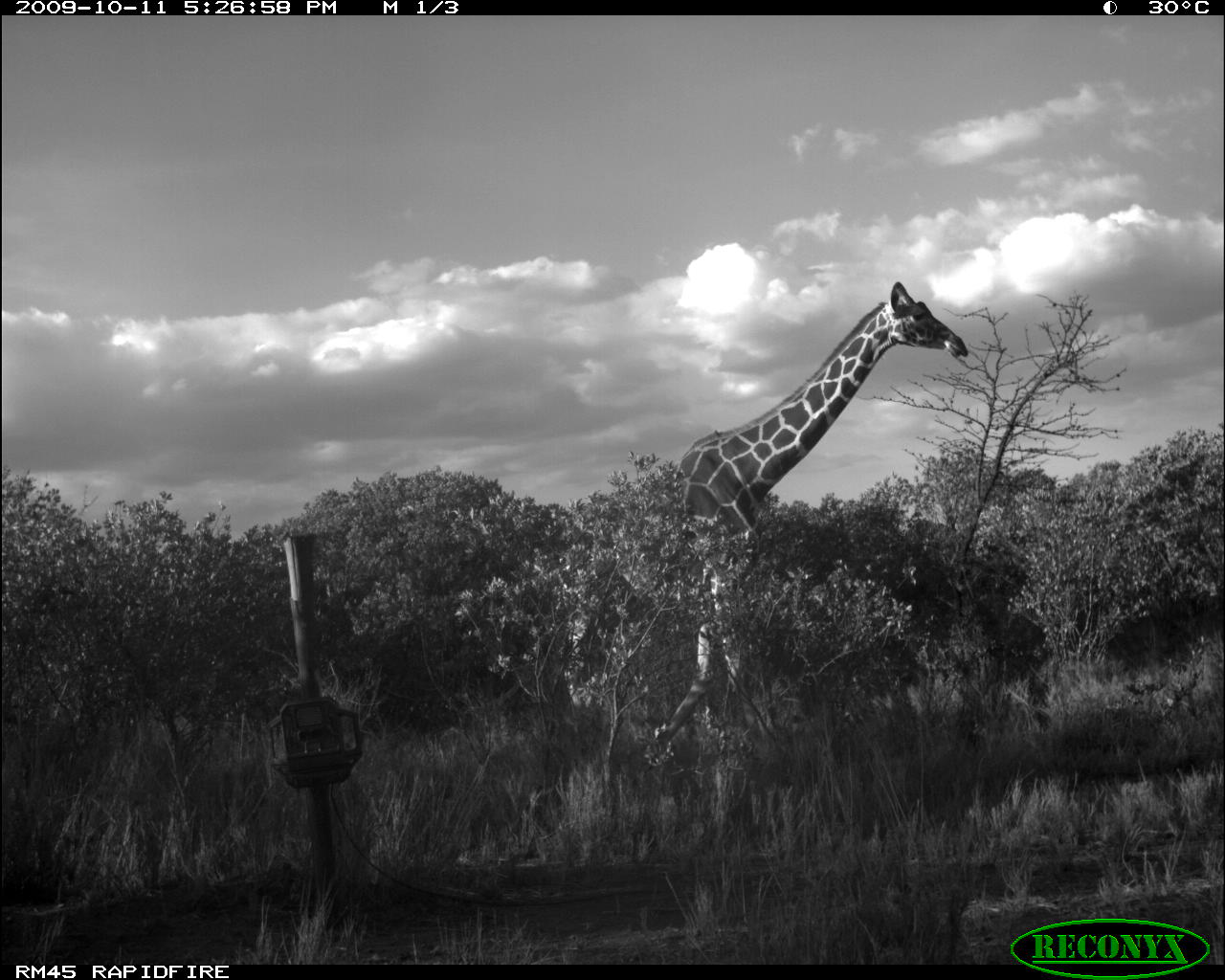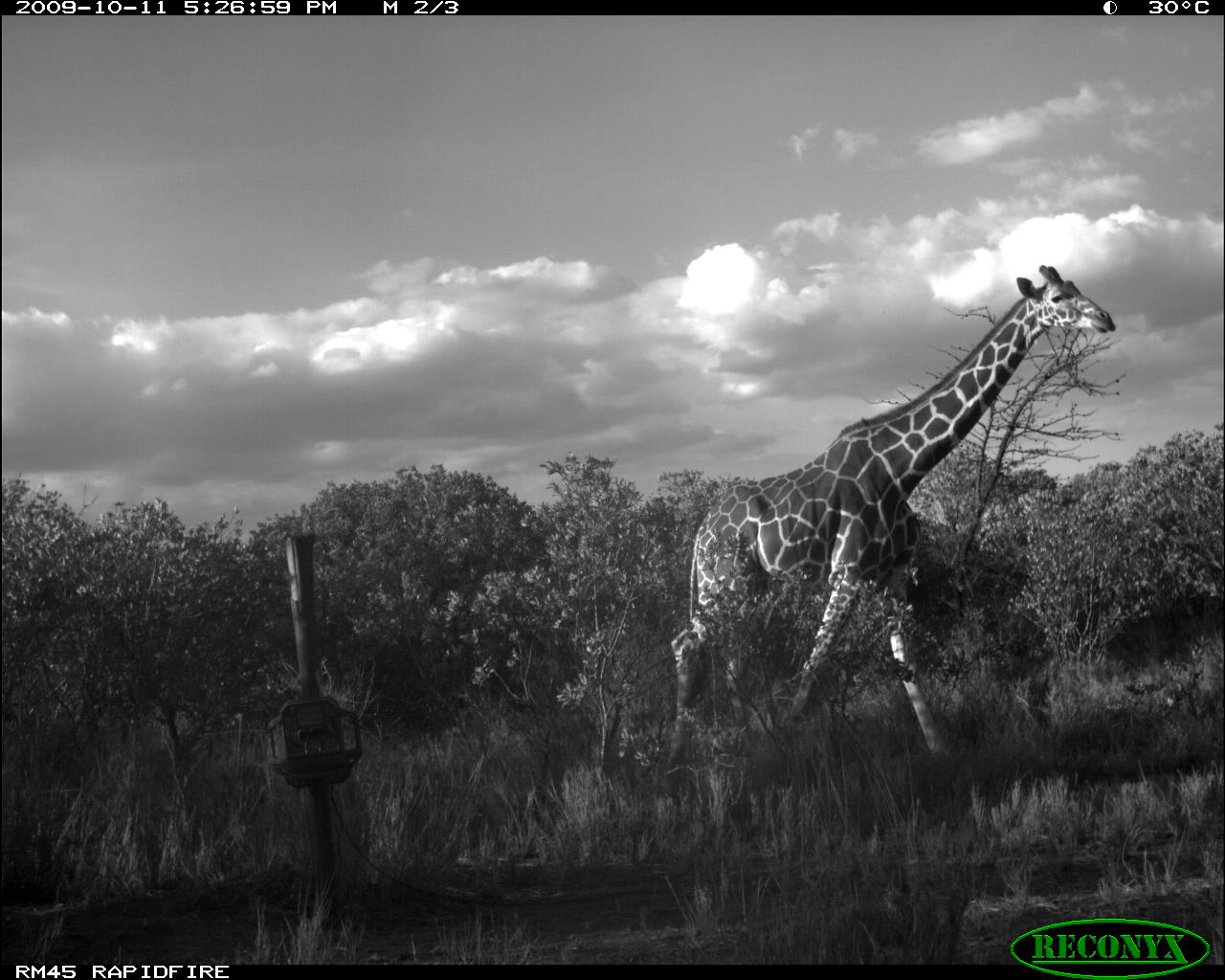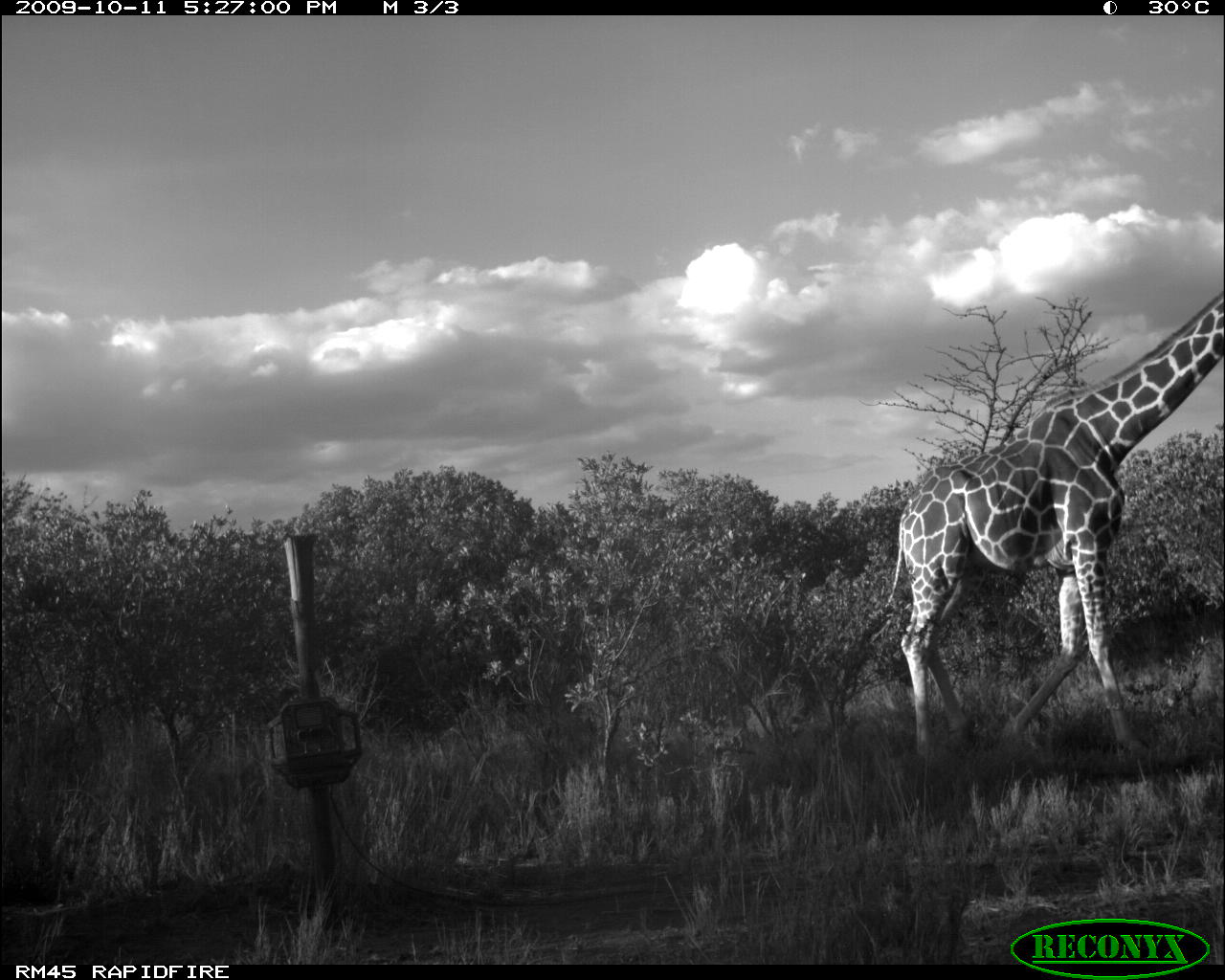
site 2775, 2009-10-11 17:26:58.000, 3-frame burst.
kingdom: Animalia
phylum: Chordata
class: Mammalia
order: Artiodactyla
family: Giraffidae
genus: Giraffa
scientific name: Giraffa camelopardalis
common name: giraffe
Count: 1.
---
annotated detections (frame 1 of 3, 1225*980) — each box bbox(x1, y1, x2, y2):
giraffa camelopardalis: bbox(554, 279, 967, 774)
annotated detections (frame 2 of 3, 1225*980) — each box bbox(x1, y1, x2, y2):
giraffa camelopardalis: bbox(659, 263, 1115, 797)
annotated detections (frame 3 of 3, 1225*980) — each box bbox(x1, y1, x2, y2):
giraffa camelopardalis: bbox(857, 289, 1225, 766)